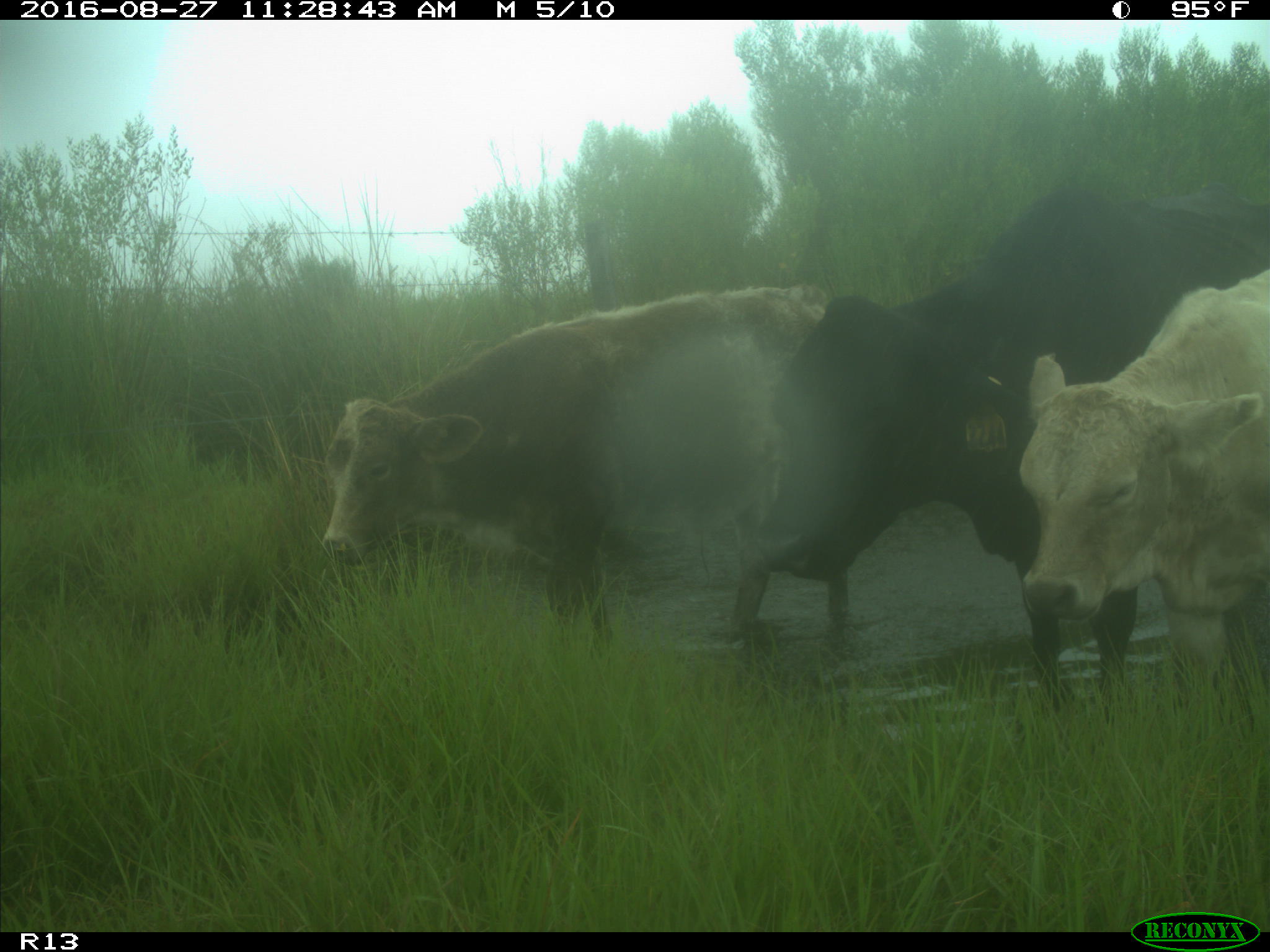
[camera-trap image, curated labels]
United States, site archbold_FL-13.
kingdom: Animalia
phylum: Chordata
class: Mammalia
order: Artiodactyla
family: Bovidae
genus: Bos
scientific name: Bos taurus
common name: domestic cow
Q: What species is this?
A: Bos taurus (domestic cow).